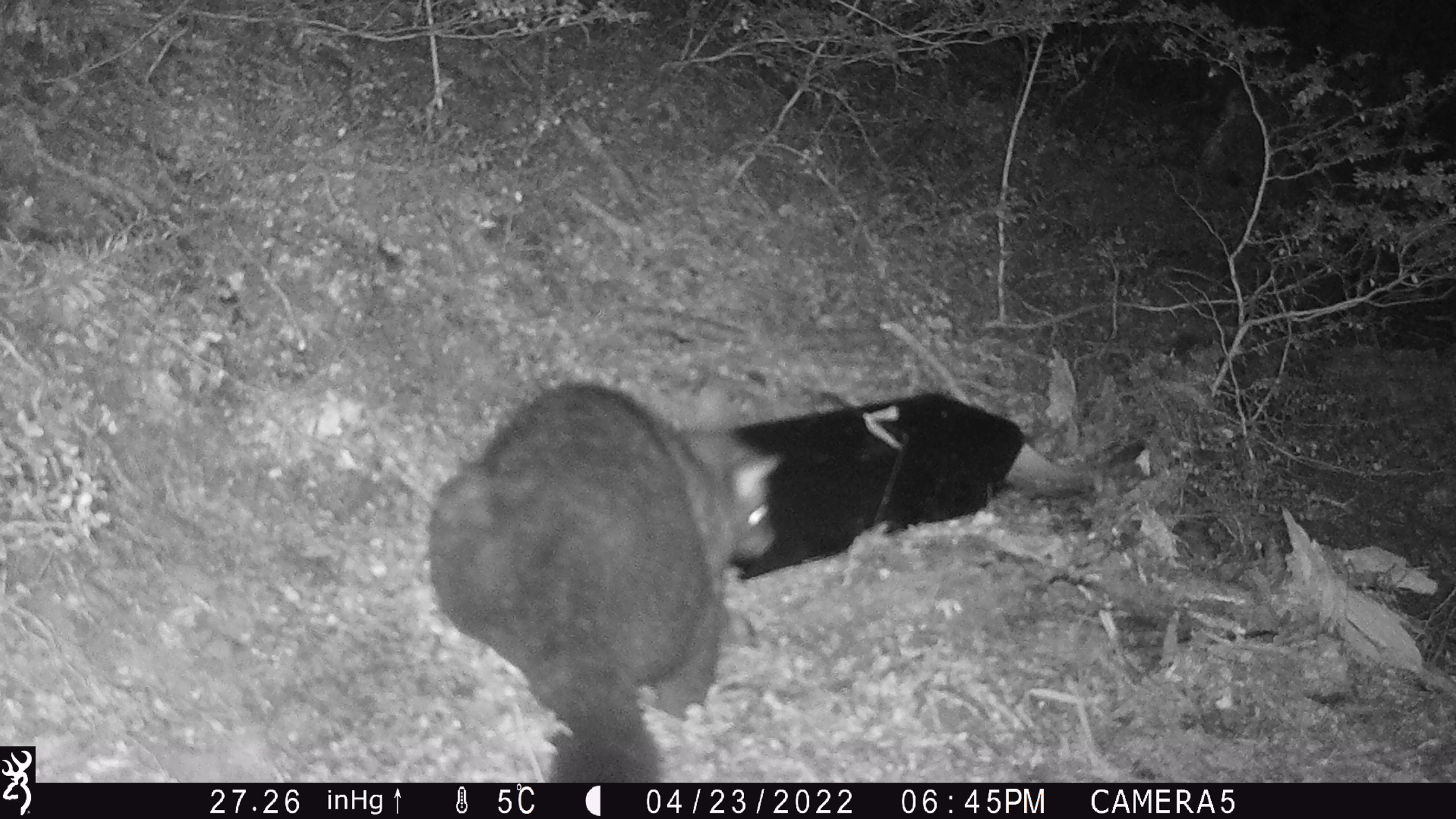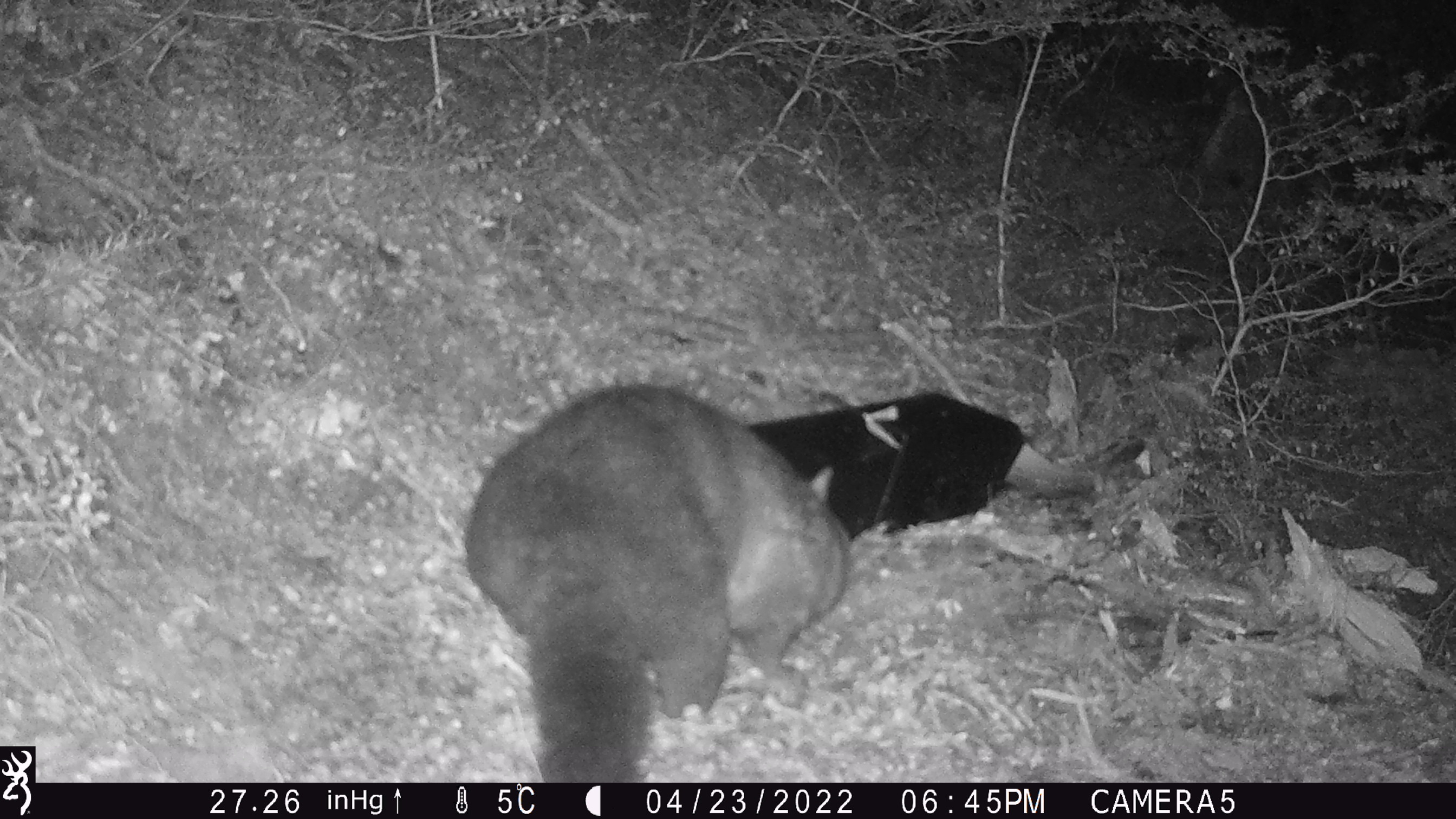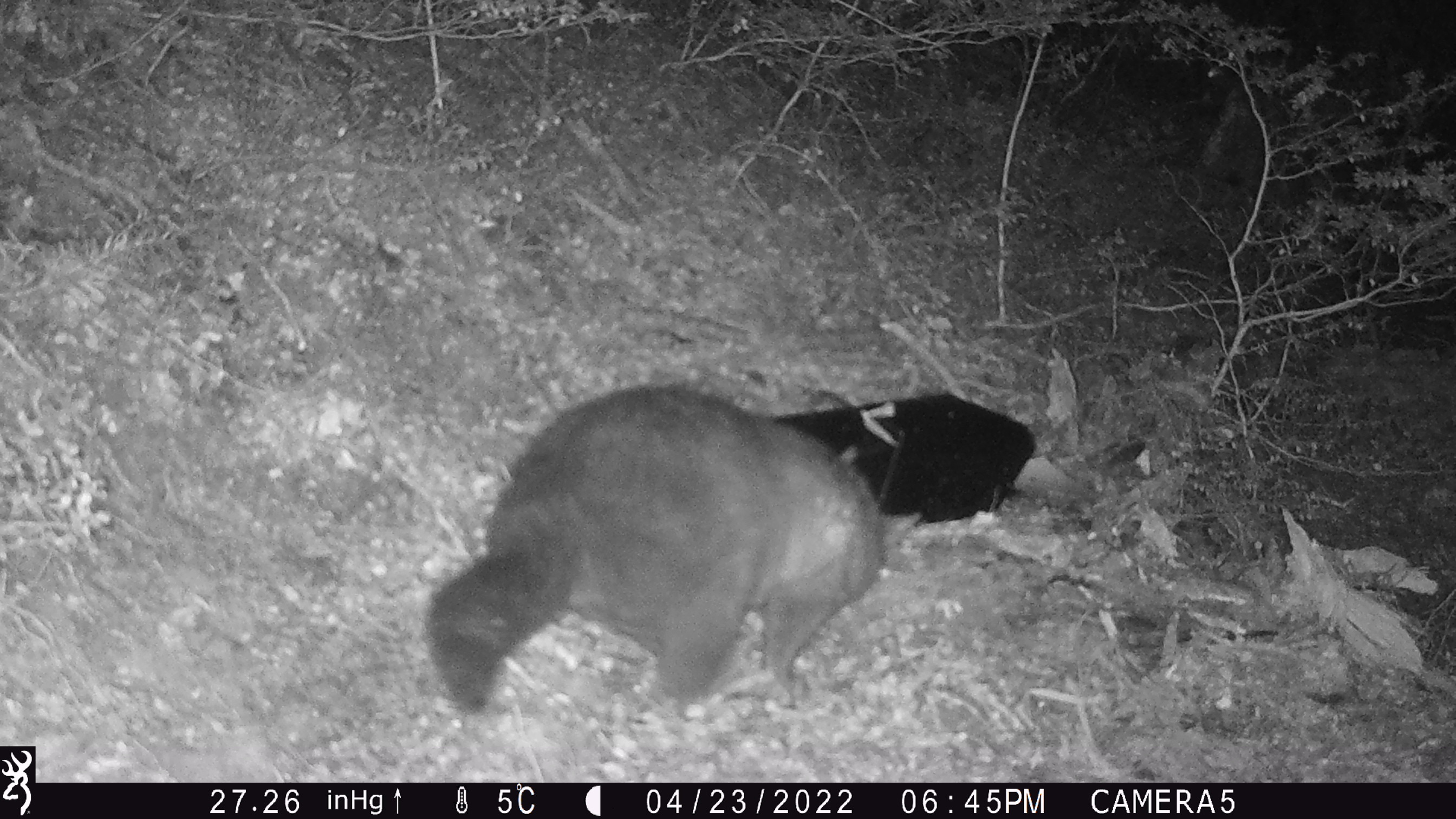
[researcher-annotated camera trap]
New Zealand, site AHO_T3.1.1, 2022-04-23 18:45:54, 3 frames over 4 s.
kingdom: Animalia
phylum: Chordata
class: Mammalia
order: Diprotodontia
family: Phalangeridae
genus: Trichosurus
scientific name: Trichosurus vulpecula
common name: common brushtail possum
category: possum